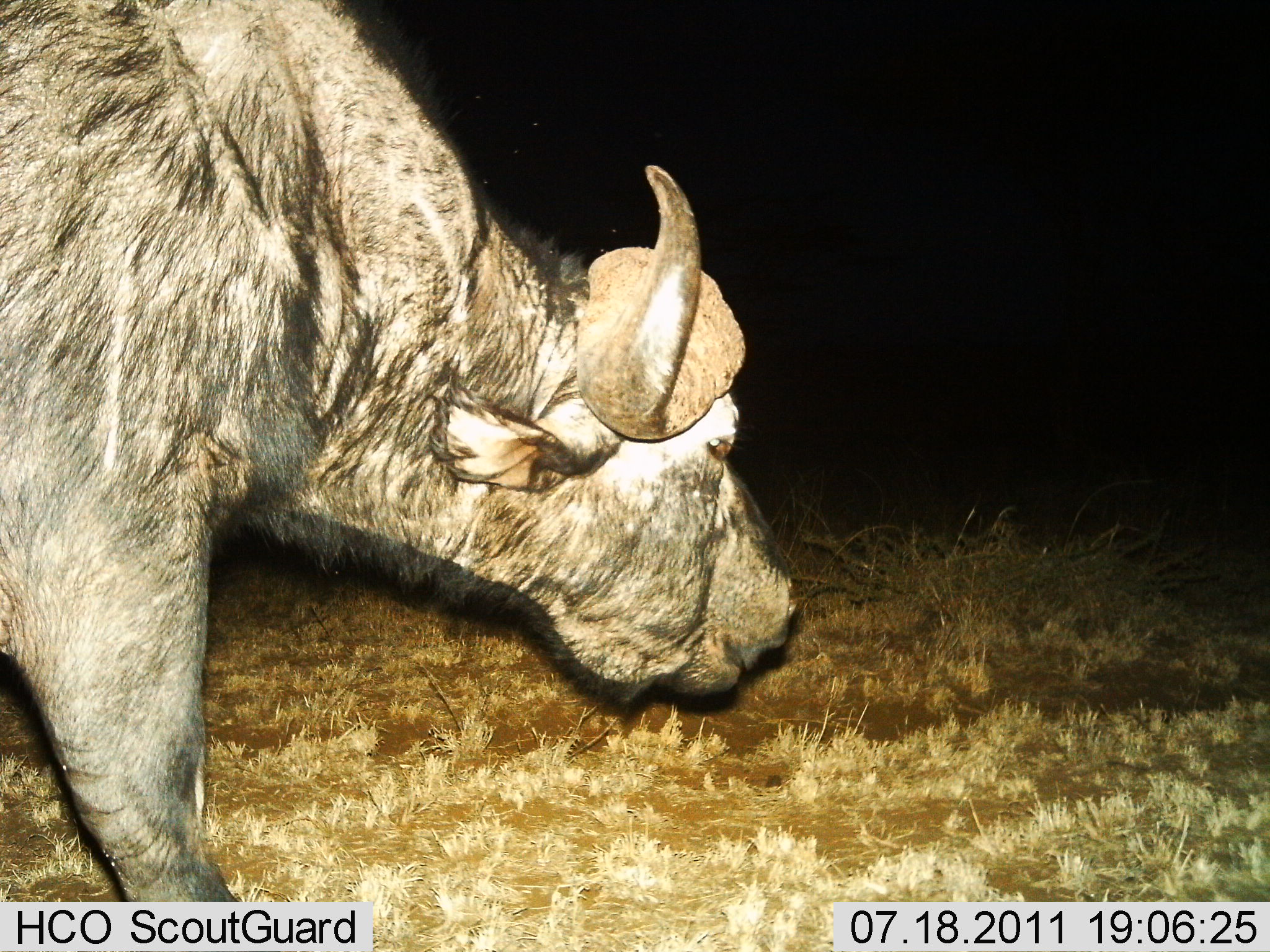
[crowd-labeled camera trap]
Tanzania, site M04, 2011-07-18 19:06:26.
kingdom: Animalia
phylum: Chordata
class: Mammalia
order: Artiodactyla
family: Bovidae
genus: Syncerus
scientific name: Syncerus caffer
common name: cape buffalo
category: buffalo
Buffalo (cape buffalo) (Syncerus caffer), count 1. Behavior (volunteer vote fractions): standing 53%, resting 0%, moving 35%, interacting 0%. Young present (vote fraction): 0%. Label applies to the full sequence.